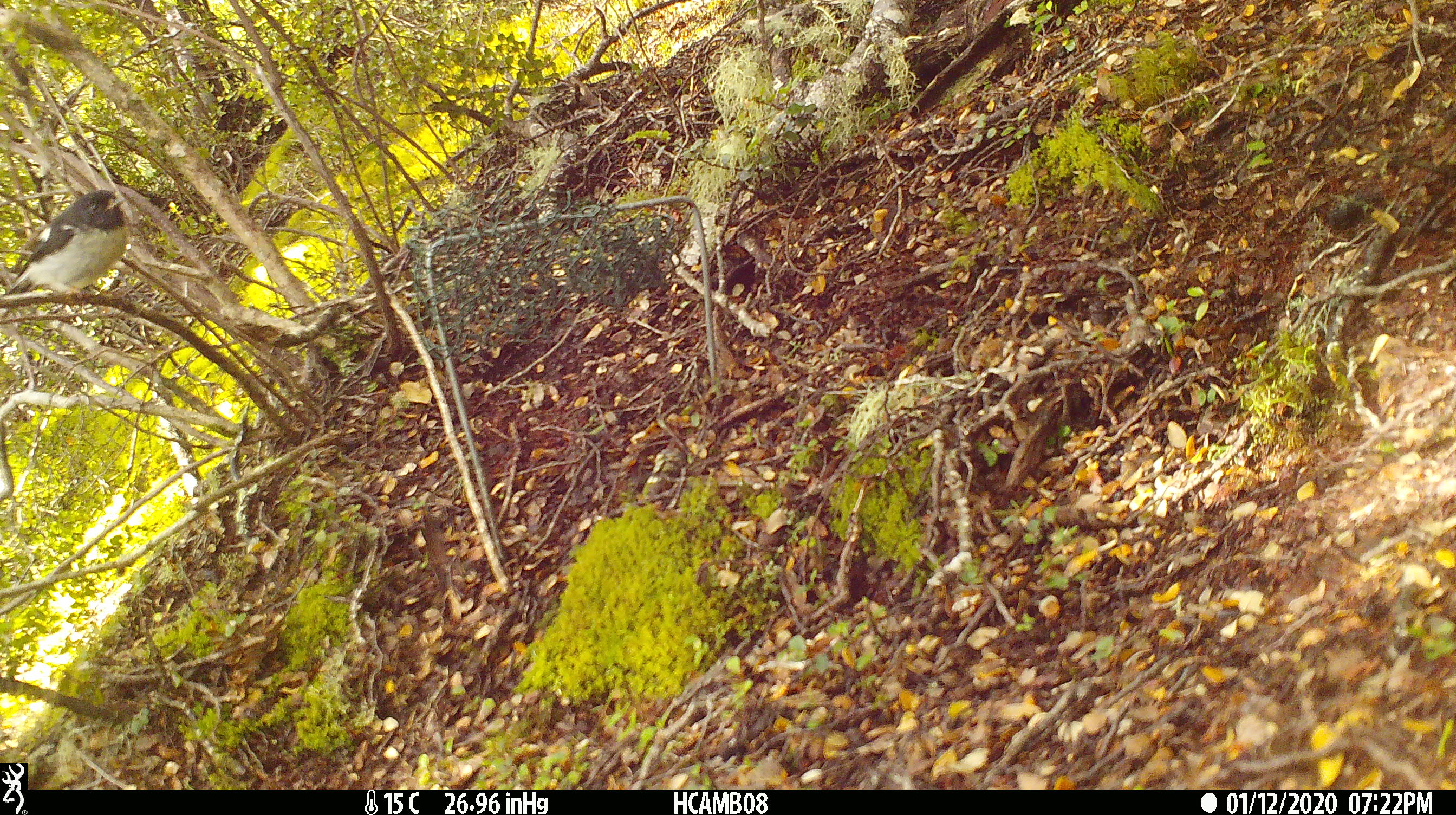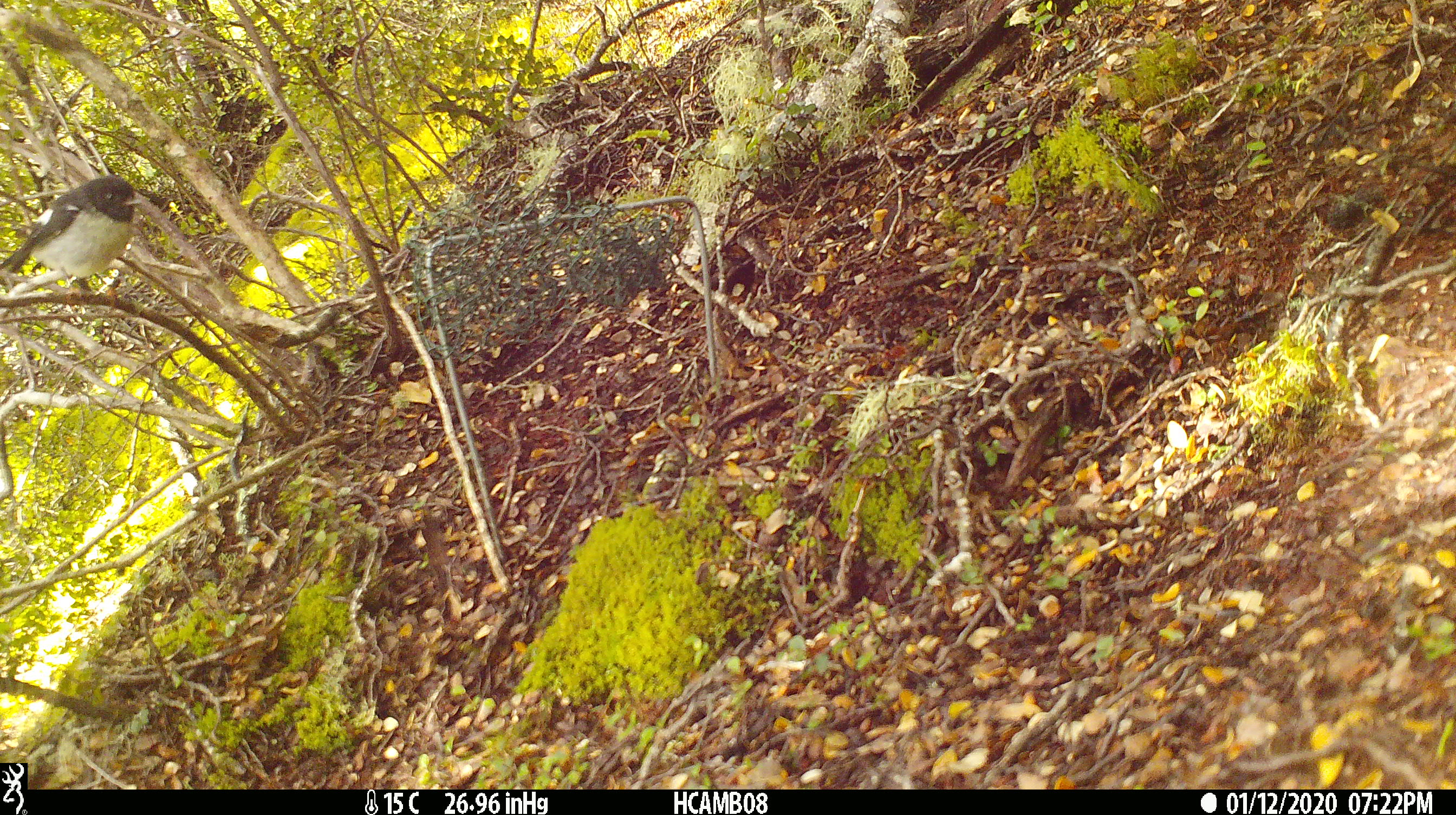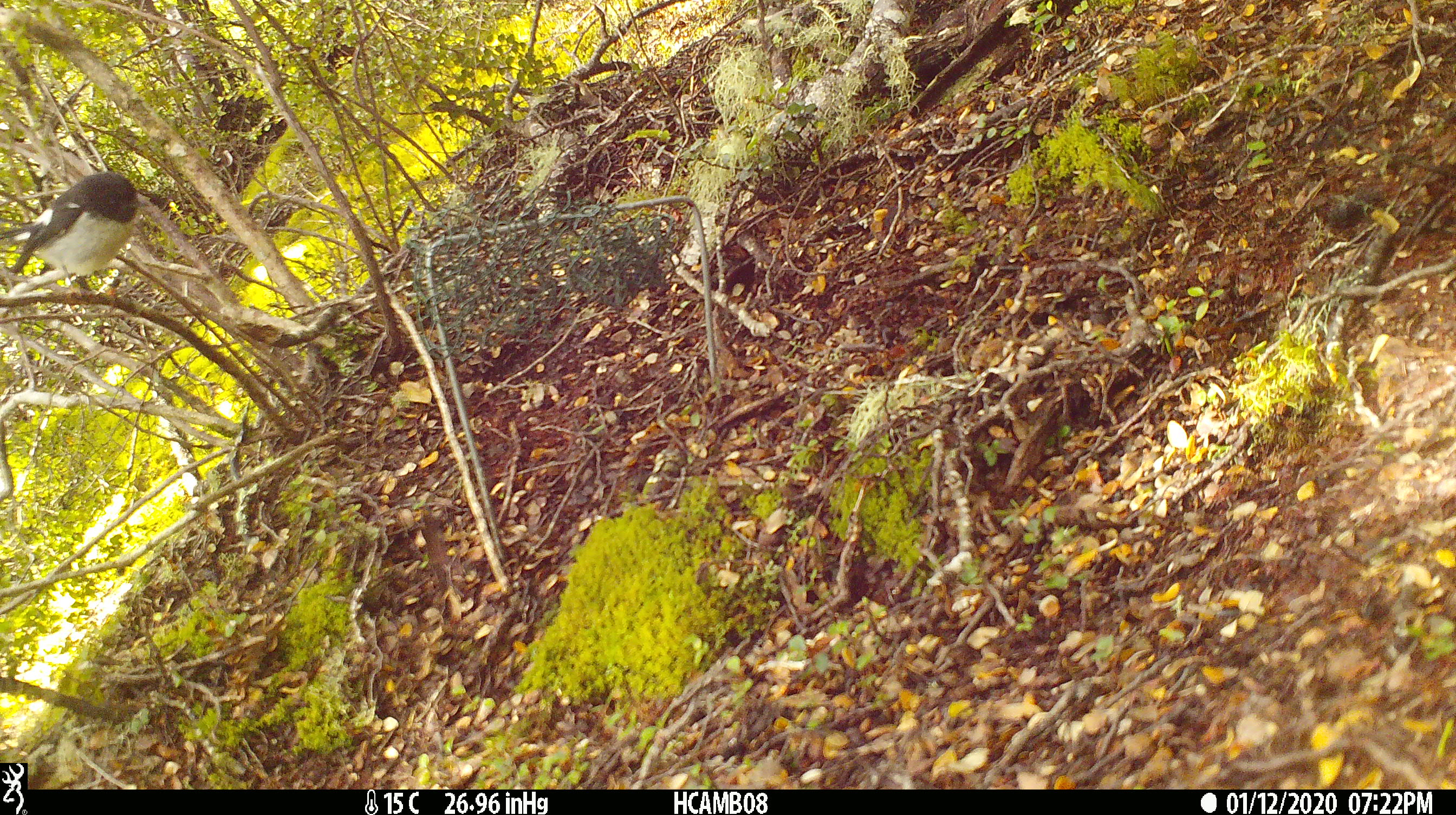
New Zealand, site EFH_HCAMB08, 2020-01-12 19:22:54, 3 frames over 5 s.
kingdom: Animalia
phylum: Chordata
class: Aves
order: Passeriformes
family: Petroicidae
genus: Petroica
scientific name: Petroica macrocephala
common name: tomtit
Tomtit (Petroica macrocephala).